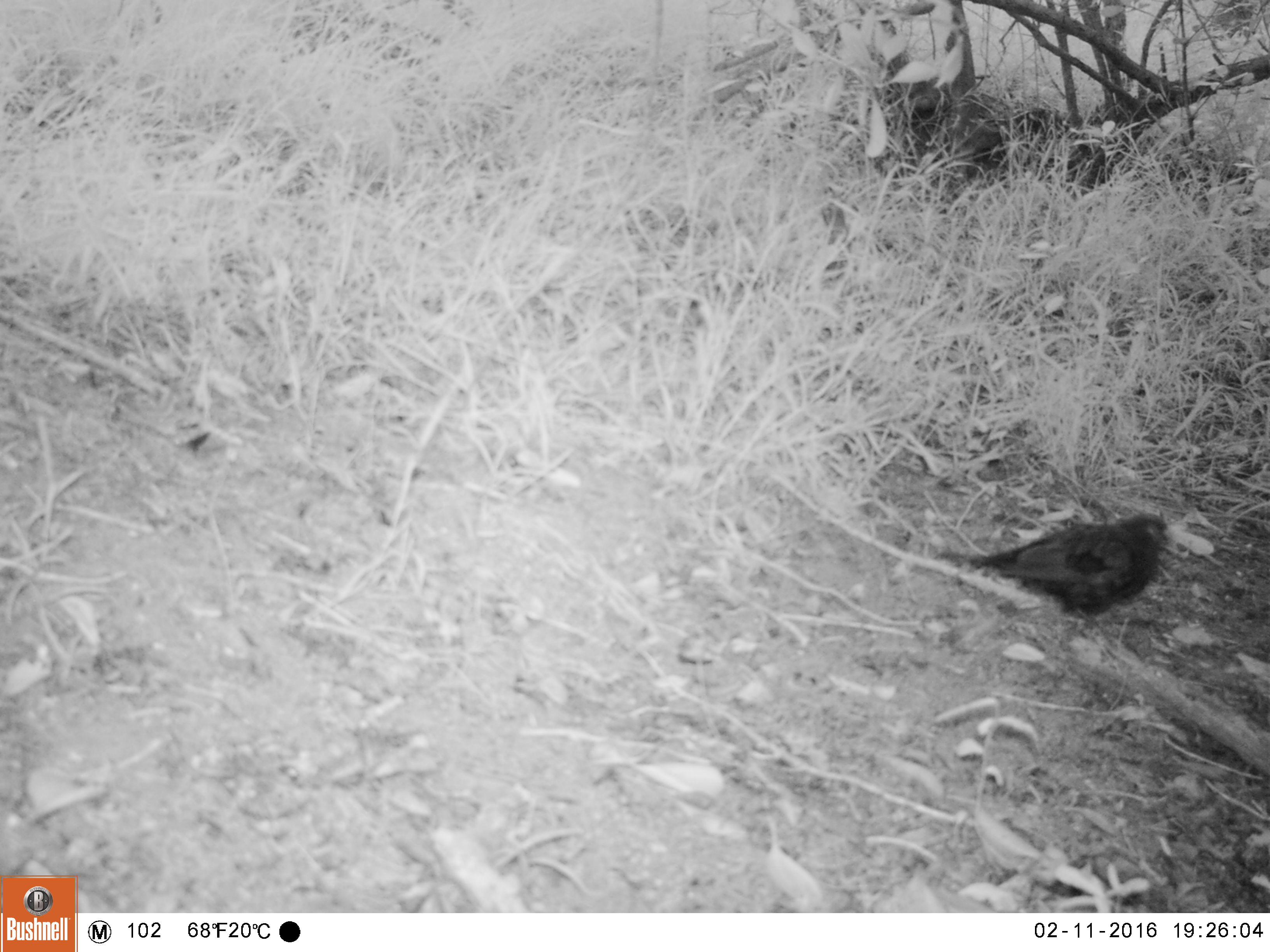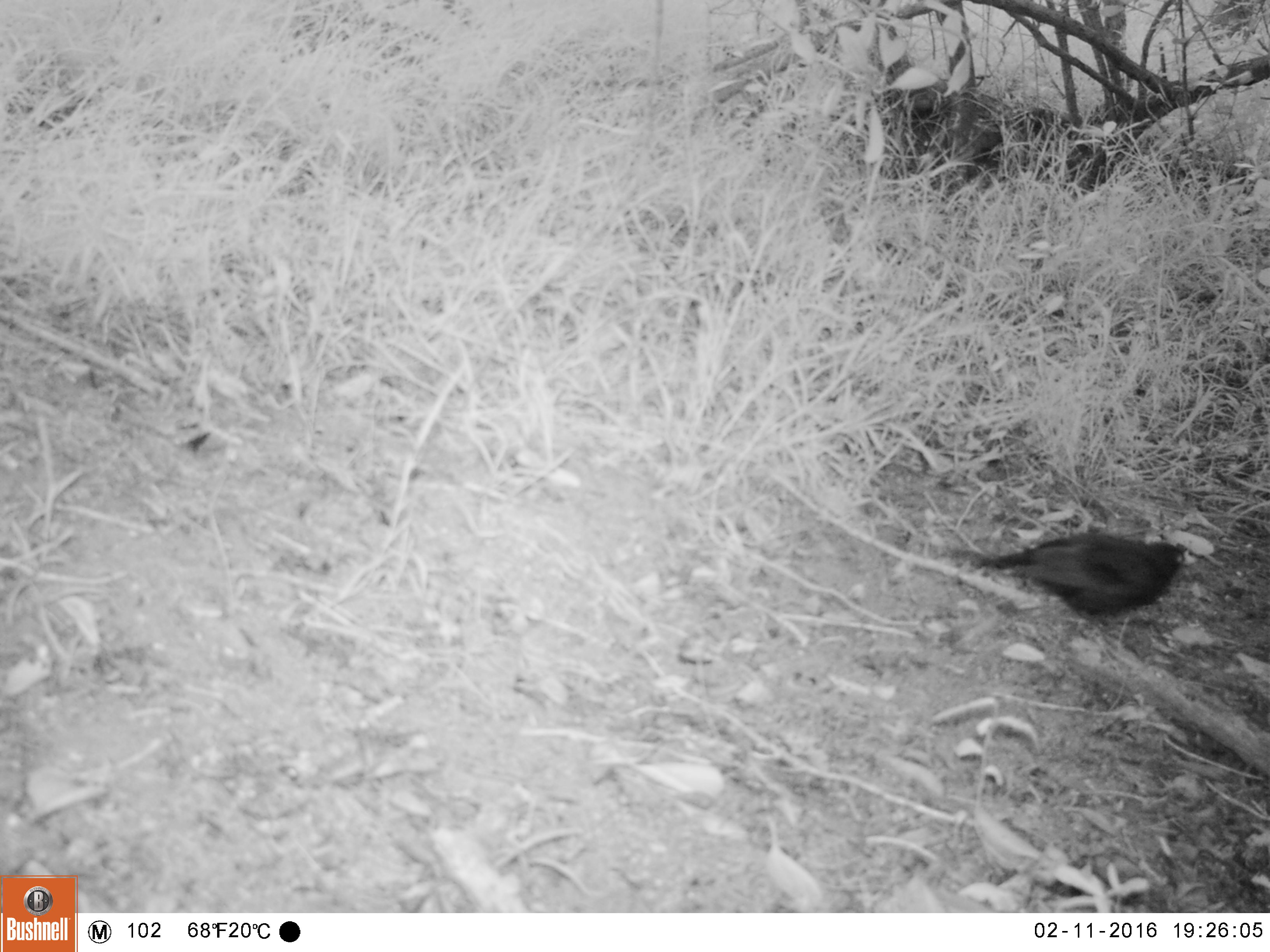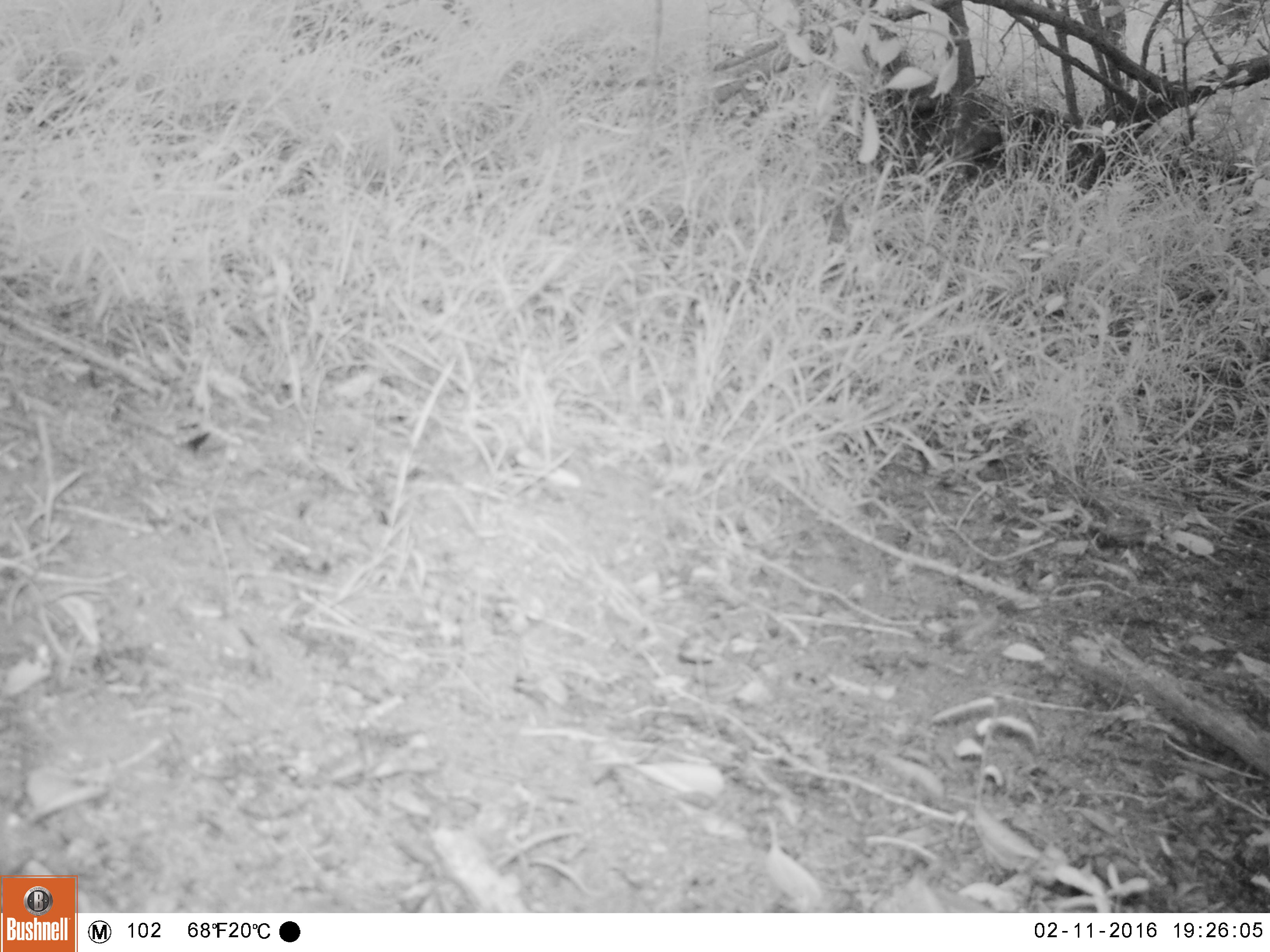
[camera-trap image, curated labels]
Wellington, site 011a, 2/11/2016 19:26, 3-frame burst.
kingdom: Animalia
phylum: Chordata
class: Aves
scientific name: Aves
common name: bird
Bird (Aves).